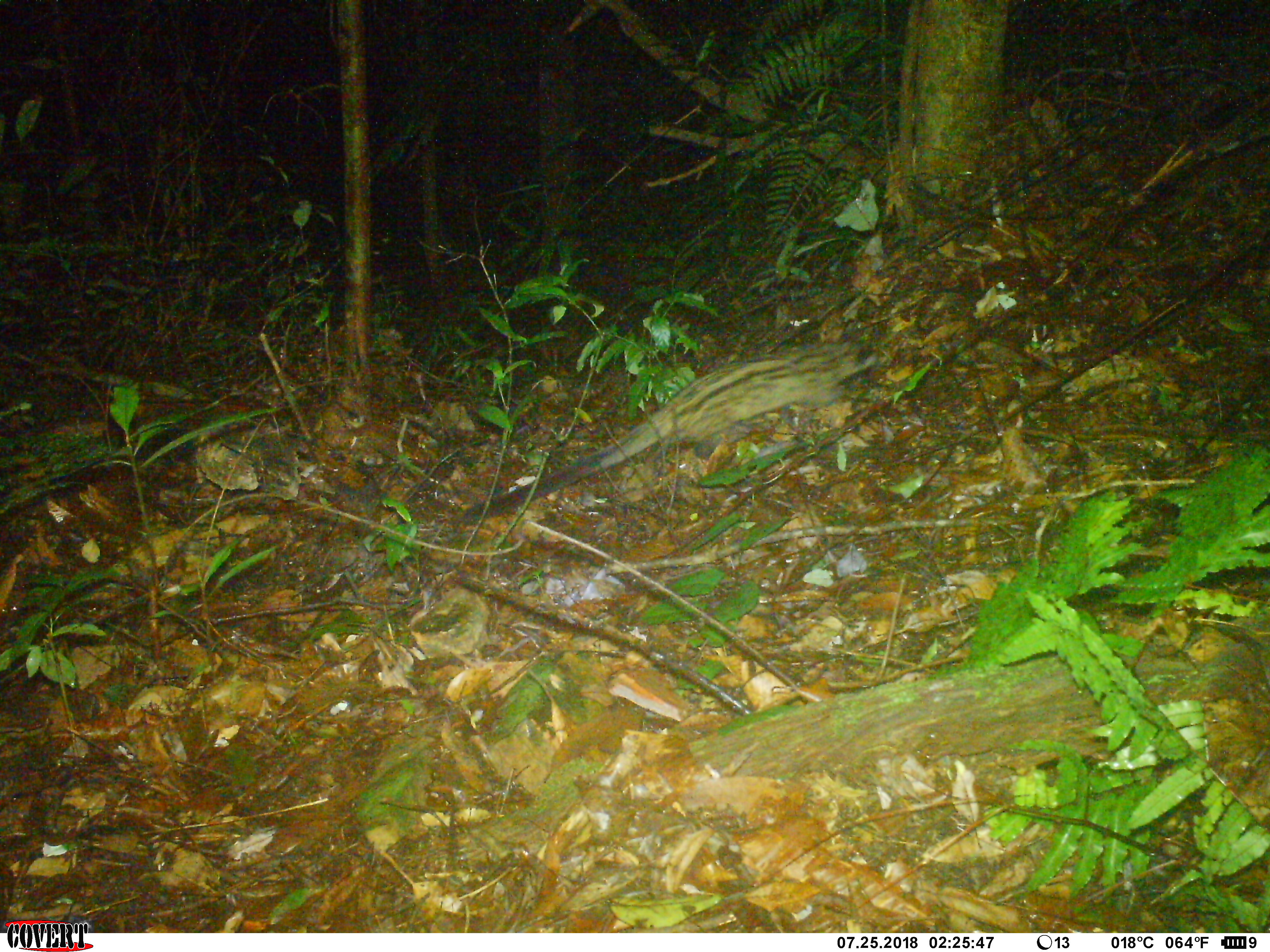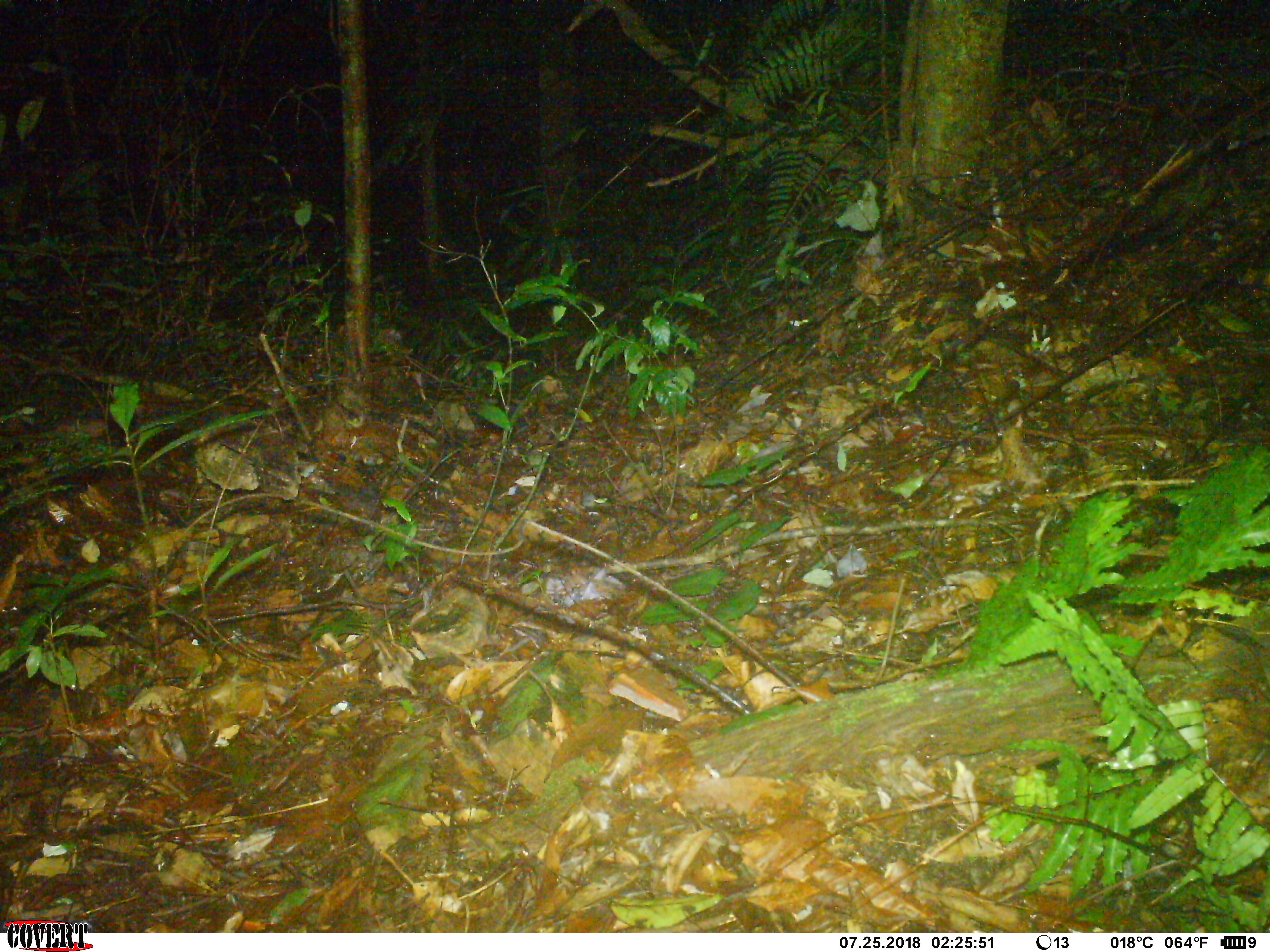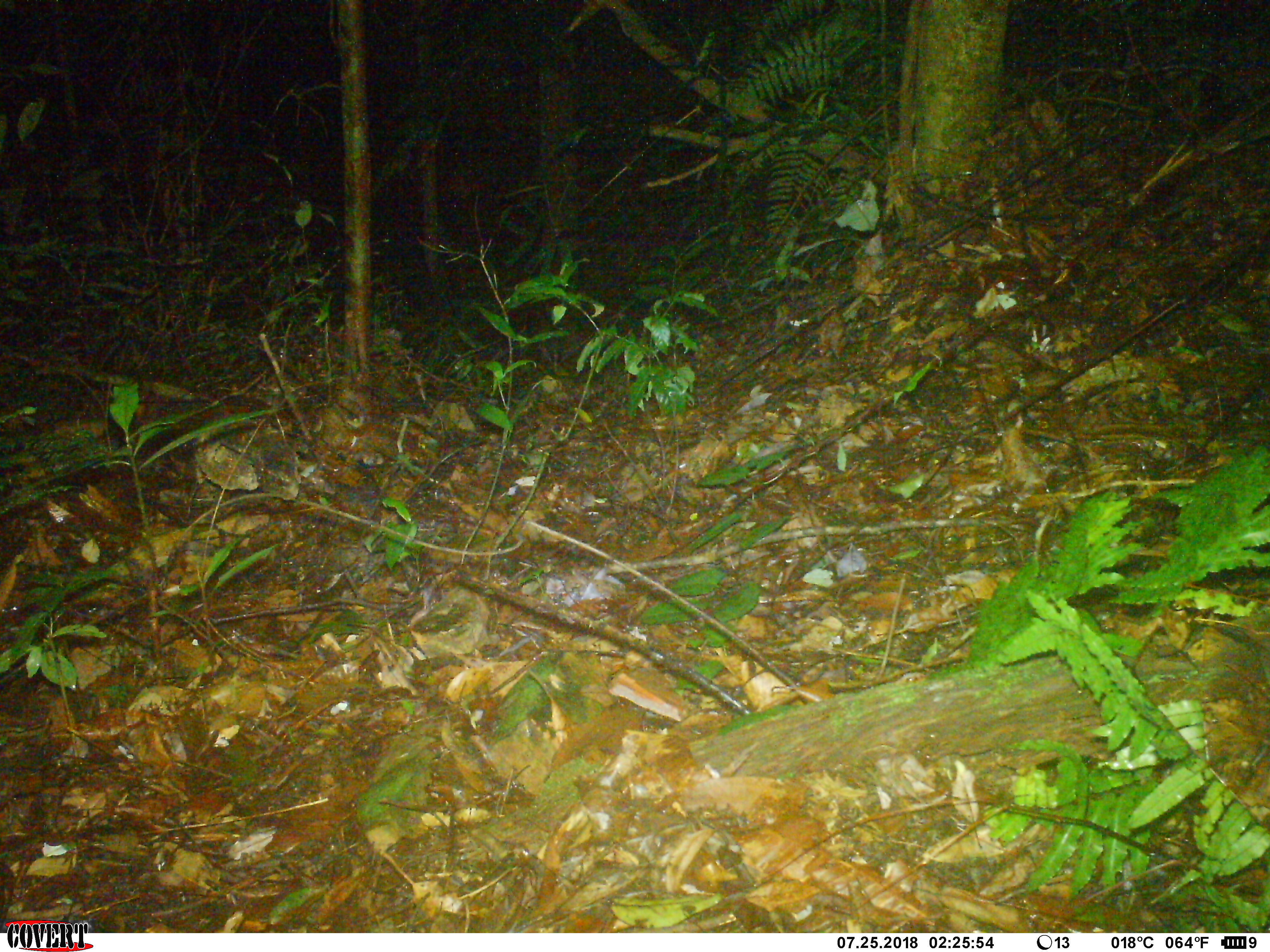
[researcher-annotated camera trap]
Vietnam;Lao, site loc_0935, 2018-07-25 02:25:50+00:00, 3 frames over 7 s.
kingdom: Animalia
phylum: Chordata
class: Mammalia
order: Carnivora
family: Viverridae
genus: Paradoxurus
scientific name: Paradoxurus hermaphroditus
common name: common palm civet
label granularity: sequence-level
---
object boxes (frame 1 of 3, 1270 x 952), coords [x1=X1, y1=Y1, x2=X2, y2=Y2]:
common palm civet: [x1=462, y1=339, x2=878, y2=525]